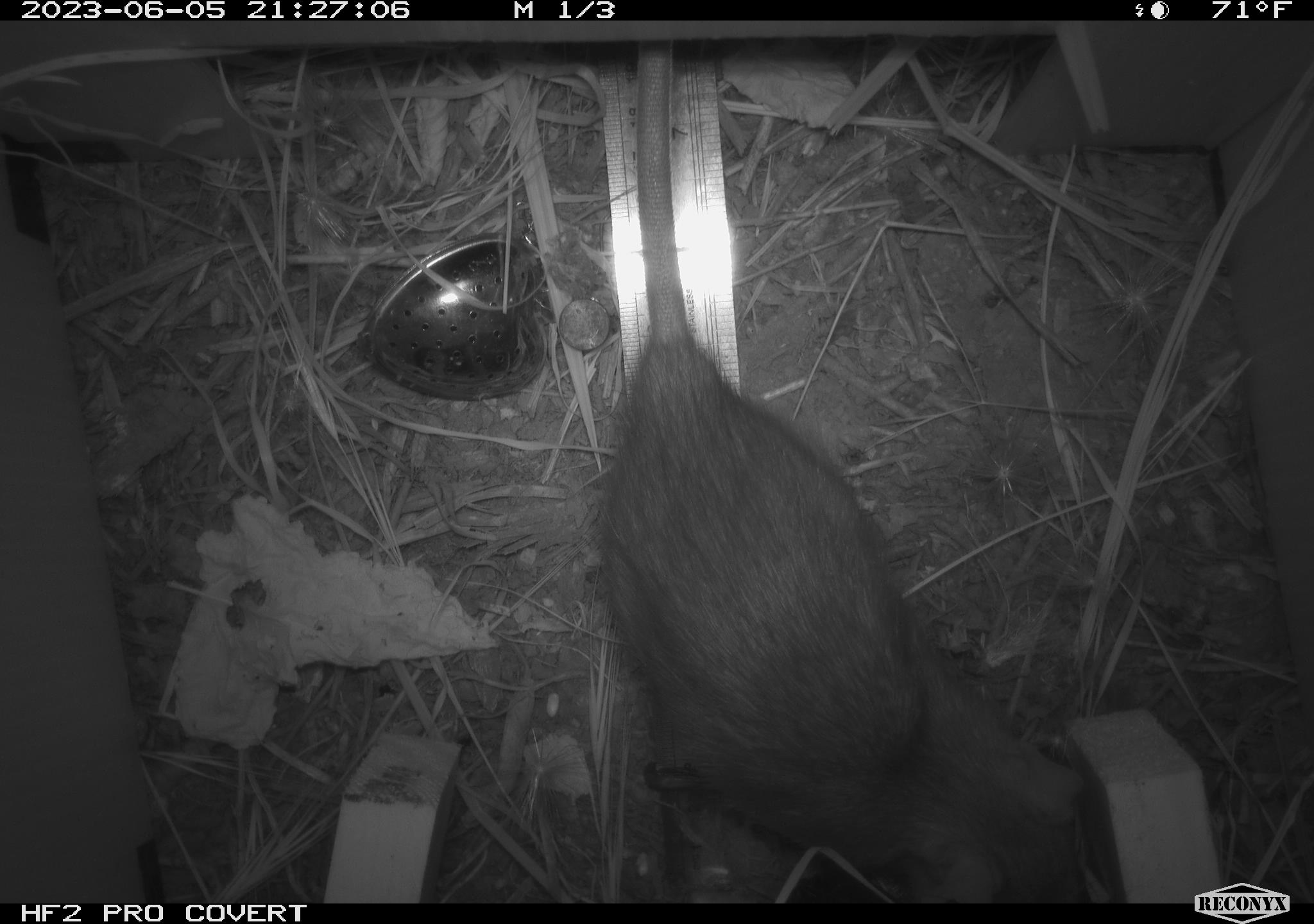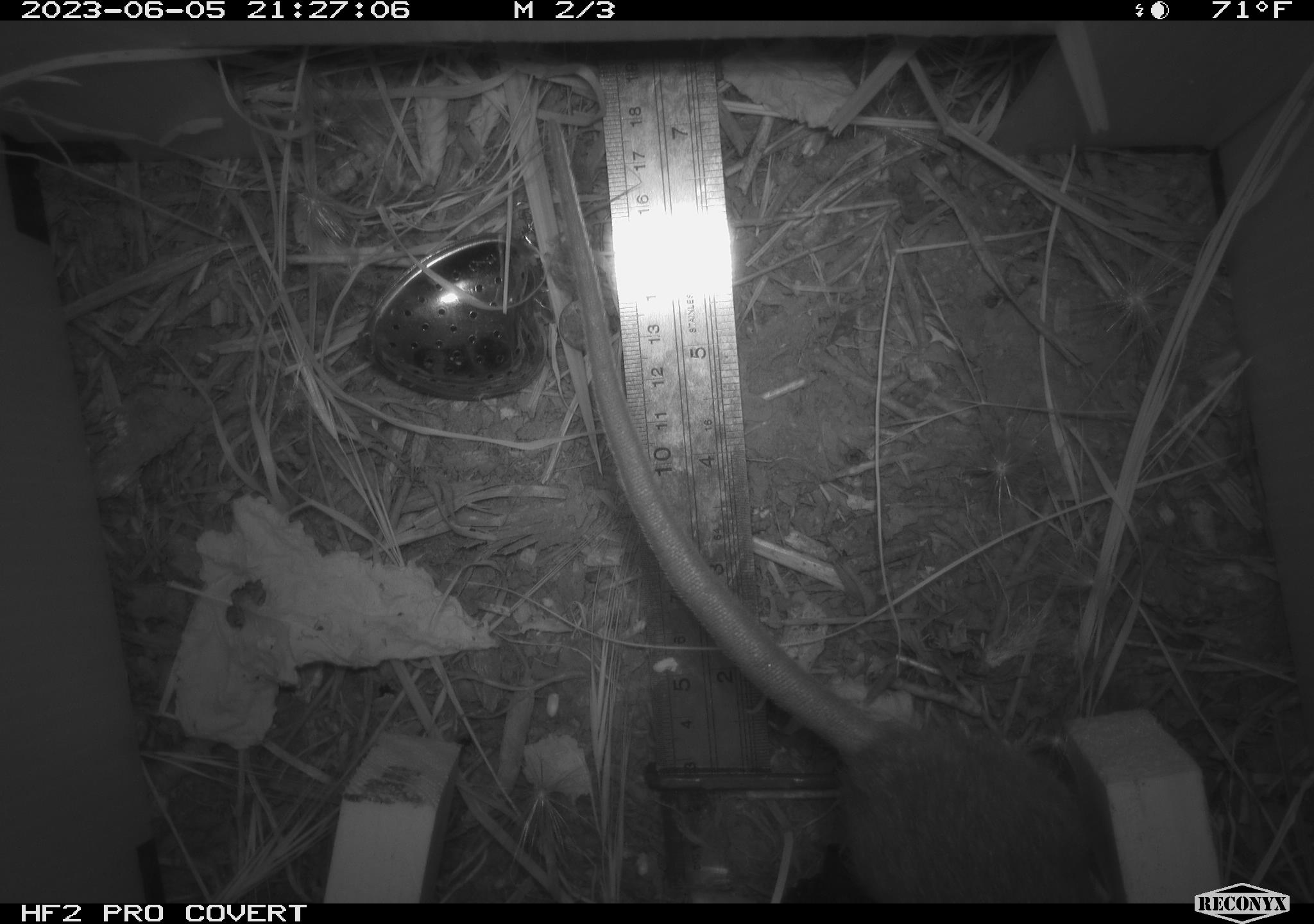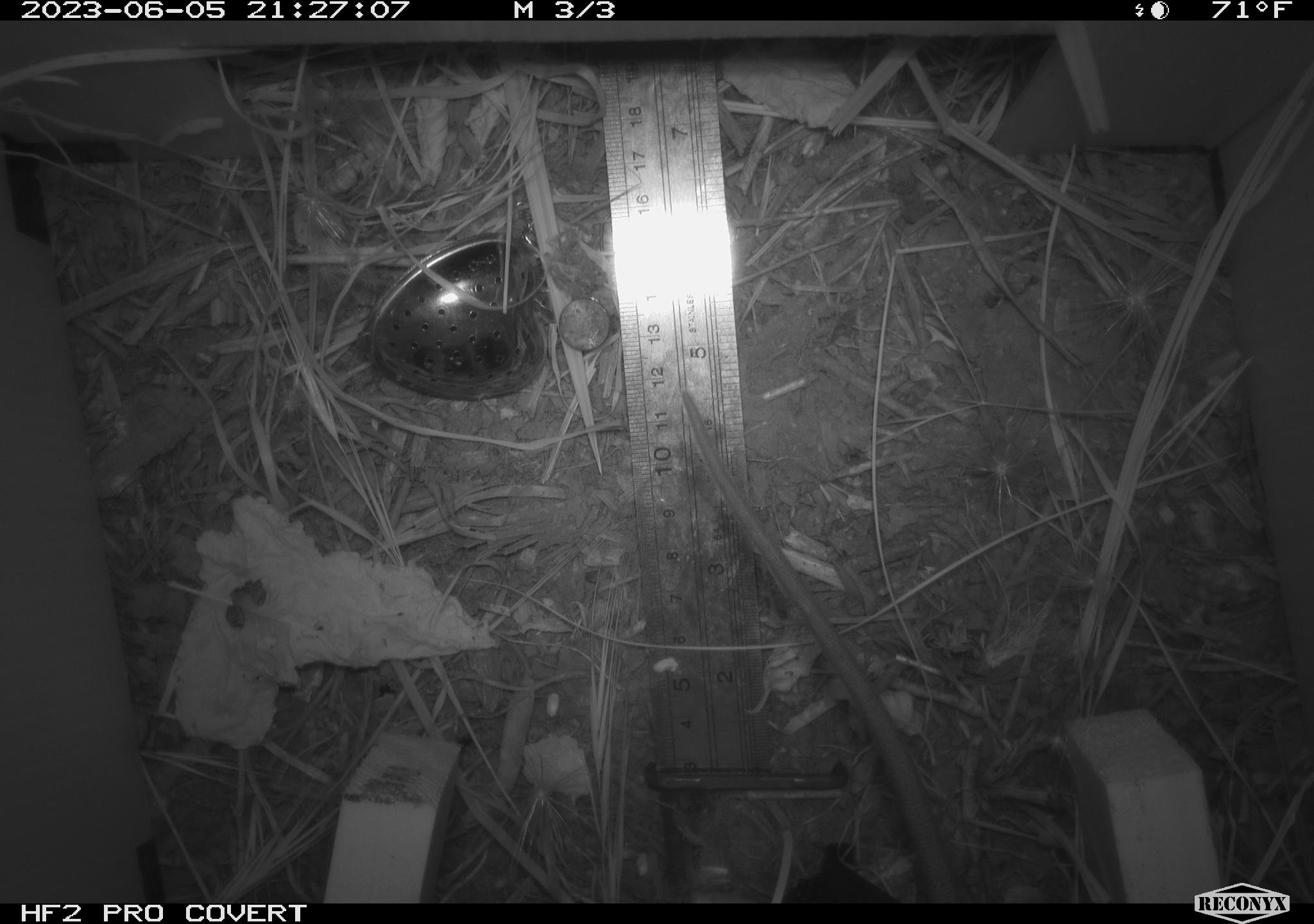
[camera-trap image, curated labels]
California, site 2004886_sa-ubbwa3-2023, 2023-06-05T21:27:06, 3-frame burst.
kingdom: Animalia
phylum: Chordata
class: Mammalia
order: Rodentia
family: Muridae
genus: Rattus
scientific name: Rattus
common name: rat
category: rattus species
Rattus species (rat) (Rattus).